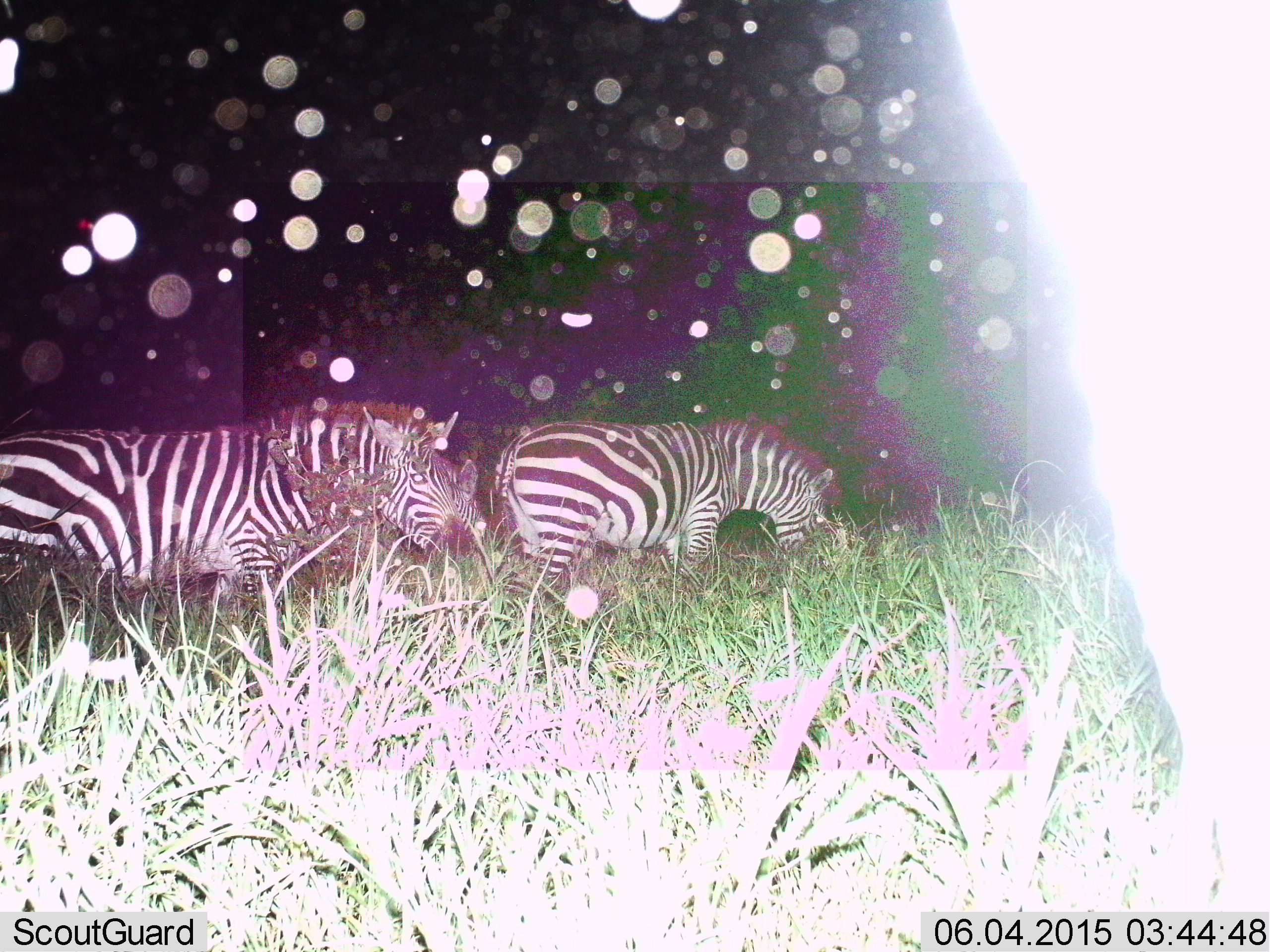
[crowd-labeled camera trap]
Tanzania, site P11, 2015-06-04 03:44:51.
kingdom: Animalia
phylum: Chordata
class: Mammalia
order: Perissodactyla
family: Equidae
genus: Equus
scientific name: Equus quagga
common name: plains zebra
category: zebra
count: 3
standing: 50%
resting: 10%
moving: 10%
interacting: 0%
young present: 0%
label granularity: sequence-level